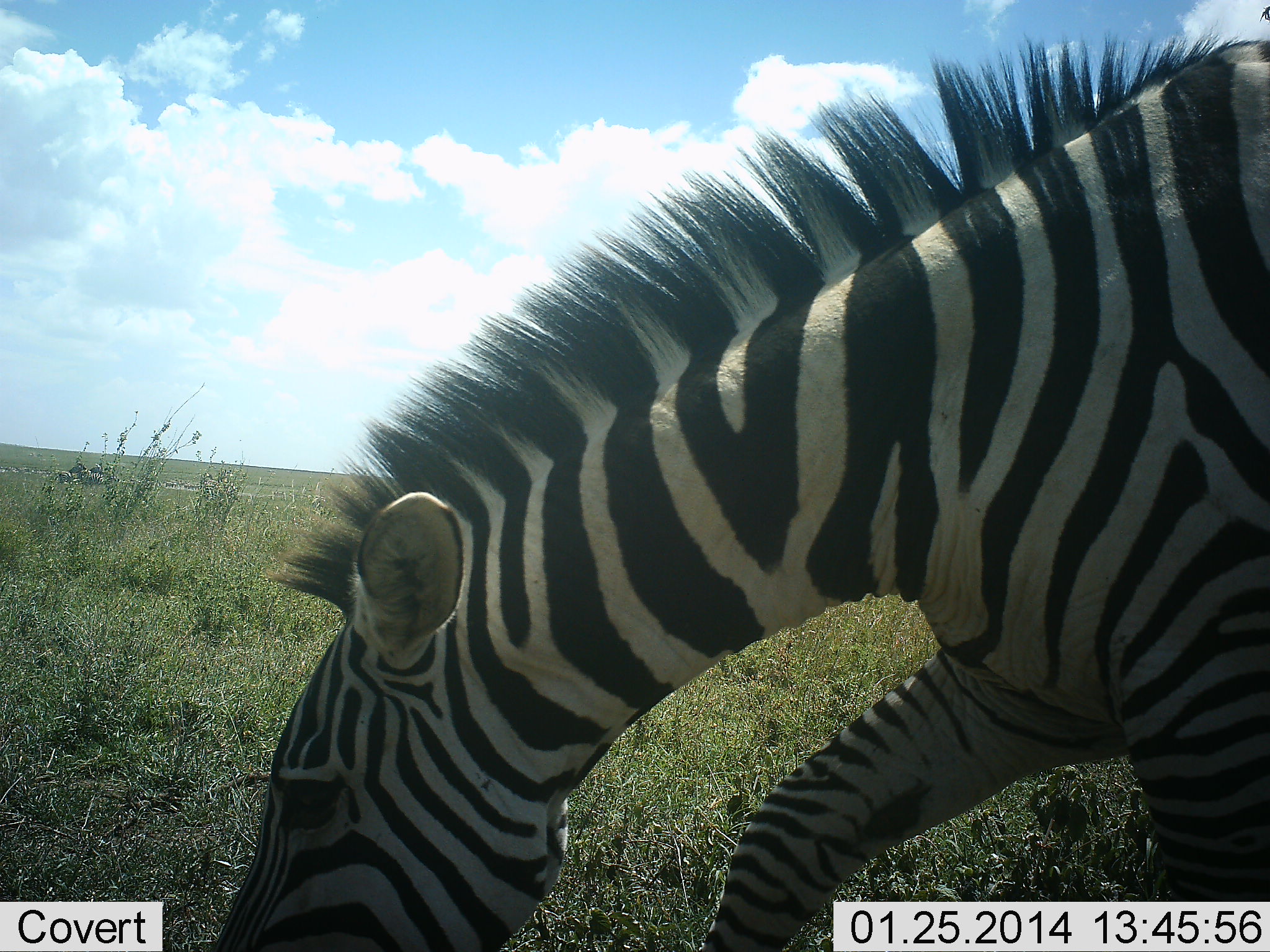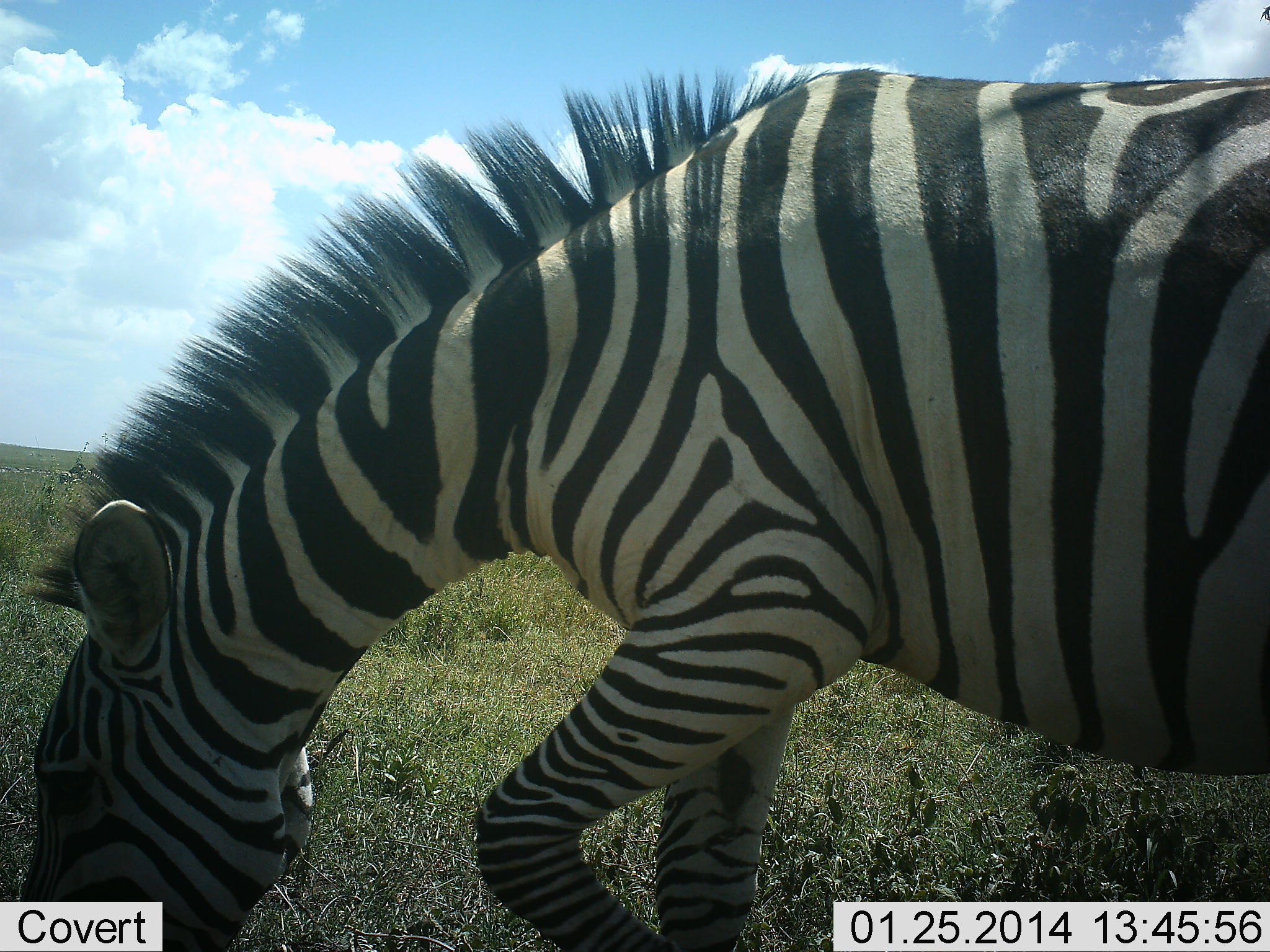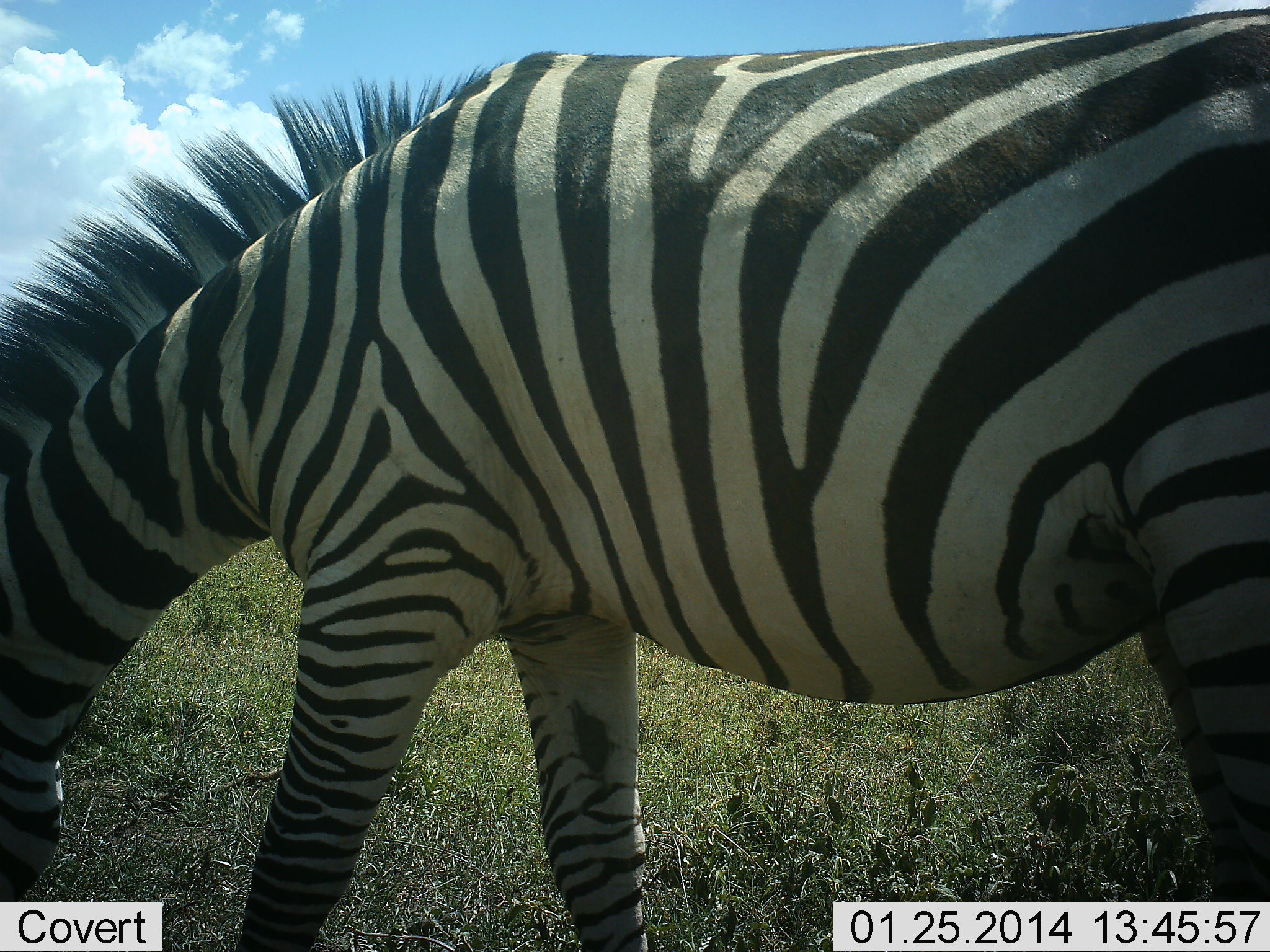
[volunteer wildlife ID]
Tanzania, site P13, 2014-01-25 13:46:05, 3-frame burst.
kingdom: Animalia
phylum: Chordata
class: Mammalia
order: Perissodactyla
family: Equidae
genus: Equus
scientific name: Equus quagga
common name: plains zebra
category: zebra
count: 1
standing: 9%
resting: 0%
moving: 51%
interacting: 0%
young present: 0%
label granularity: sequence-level